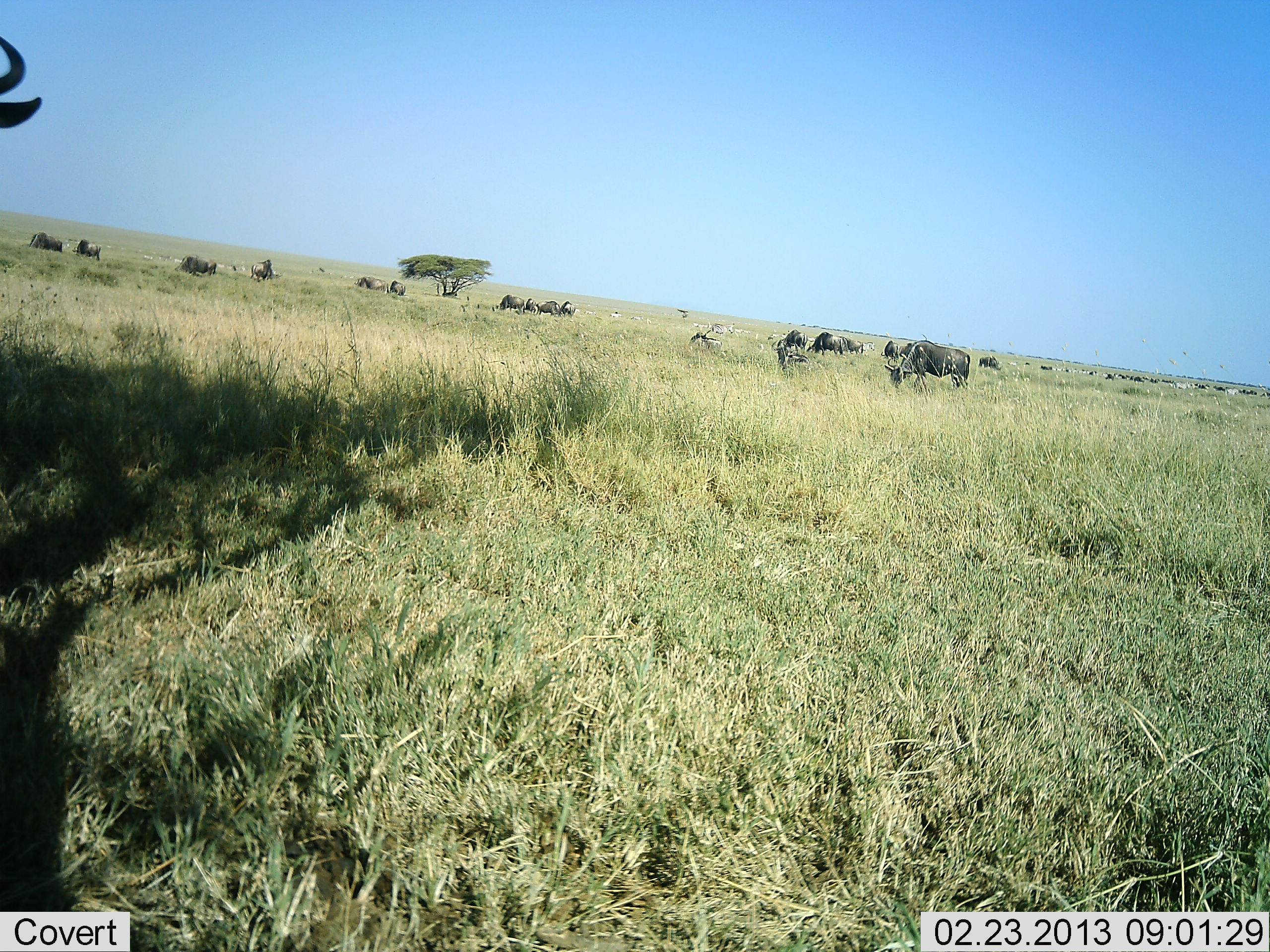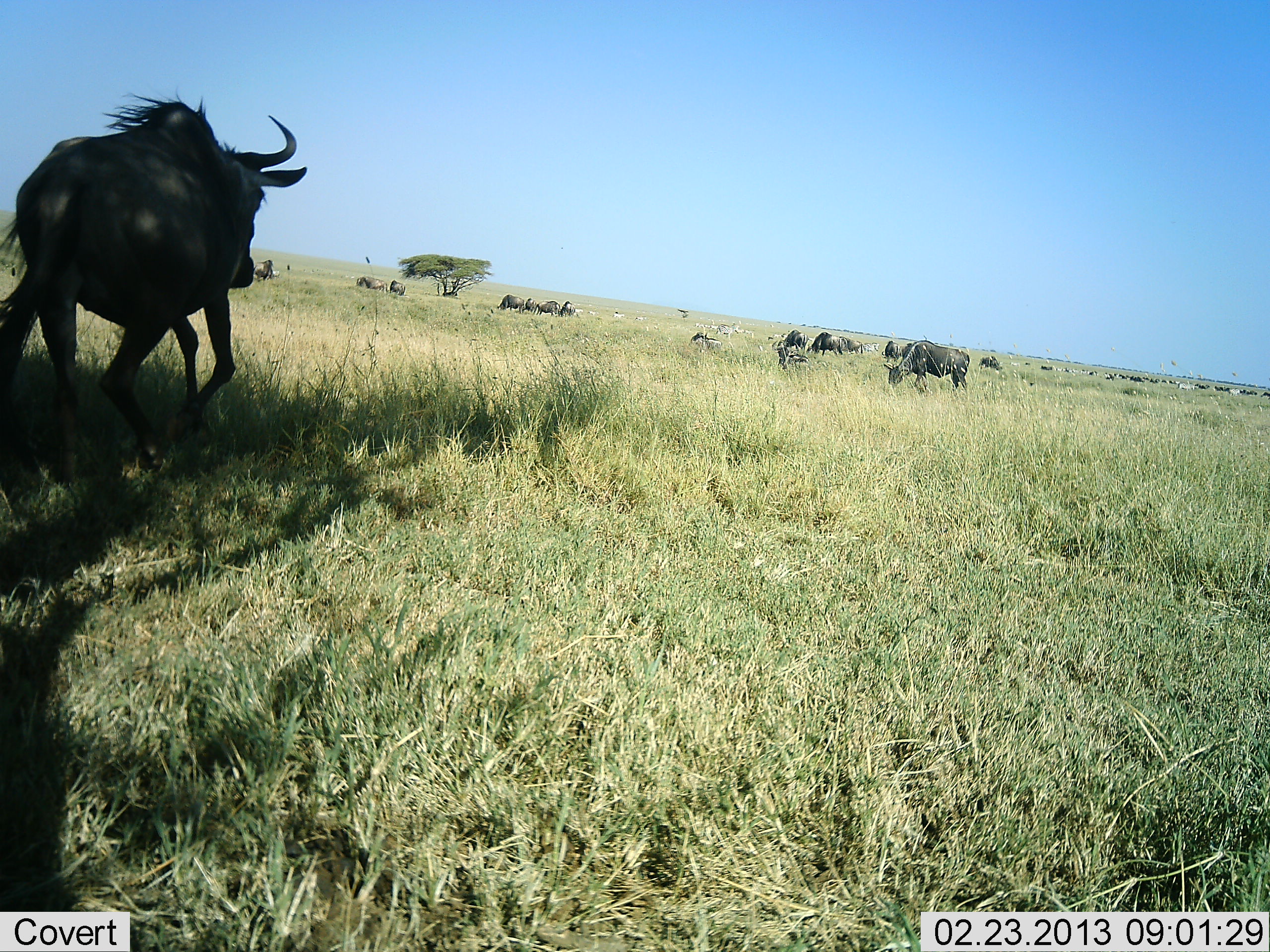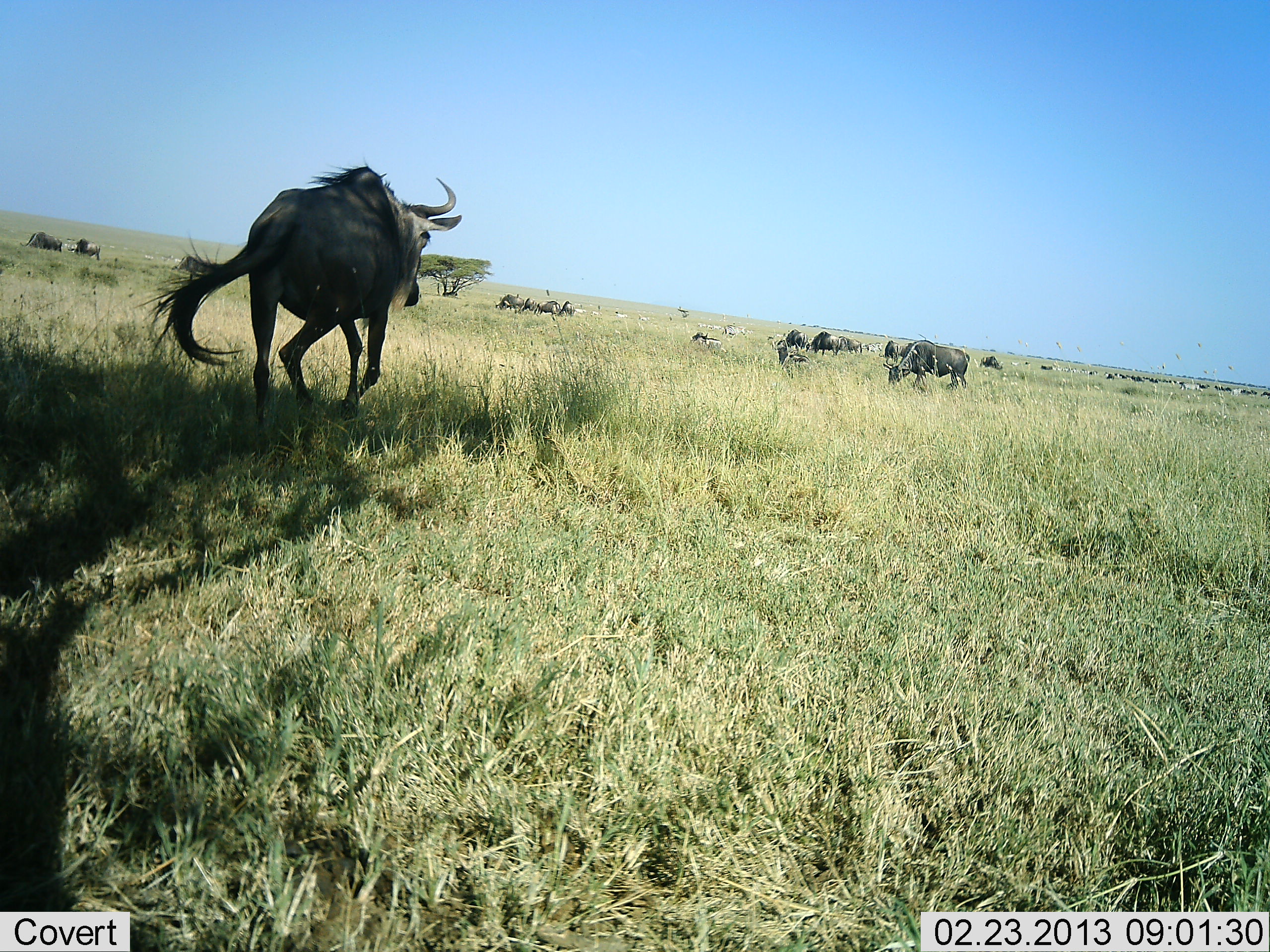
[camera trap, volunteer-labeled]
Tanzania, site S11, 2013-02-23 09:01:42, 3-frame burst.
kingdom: Animalia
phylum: Chordata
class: Mammalia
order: Artiodactyla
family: Bovidae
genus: Connochaetes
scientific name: Connochaetes taurinus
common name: blue wildebeest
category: wildebeest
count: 11-50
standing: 31%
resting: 14%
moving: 83%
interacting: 3%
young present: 3%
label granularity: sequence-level